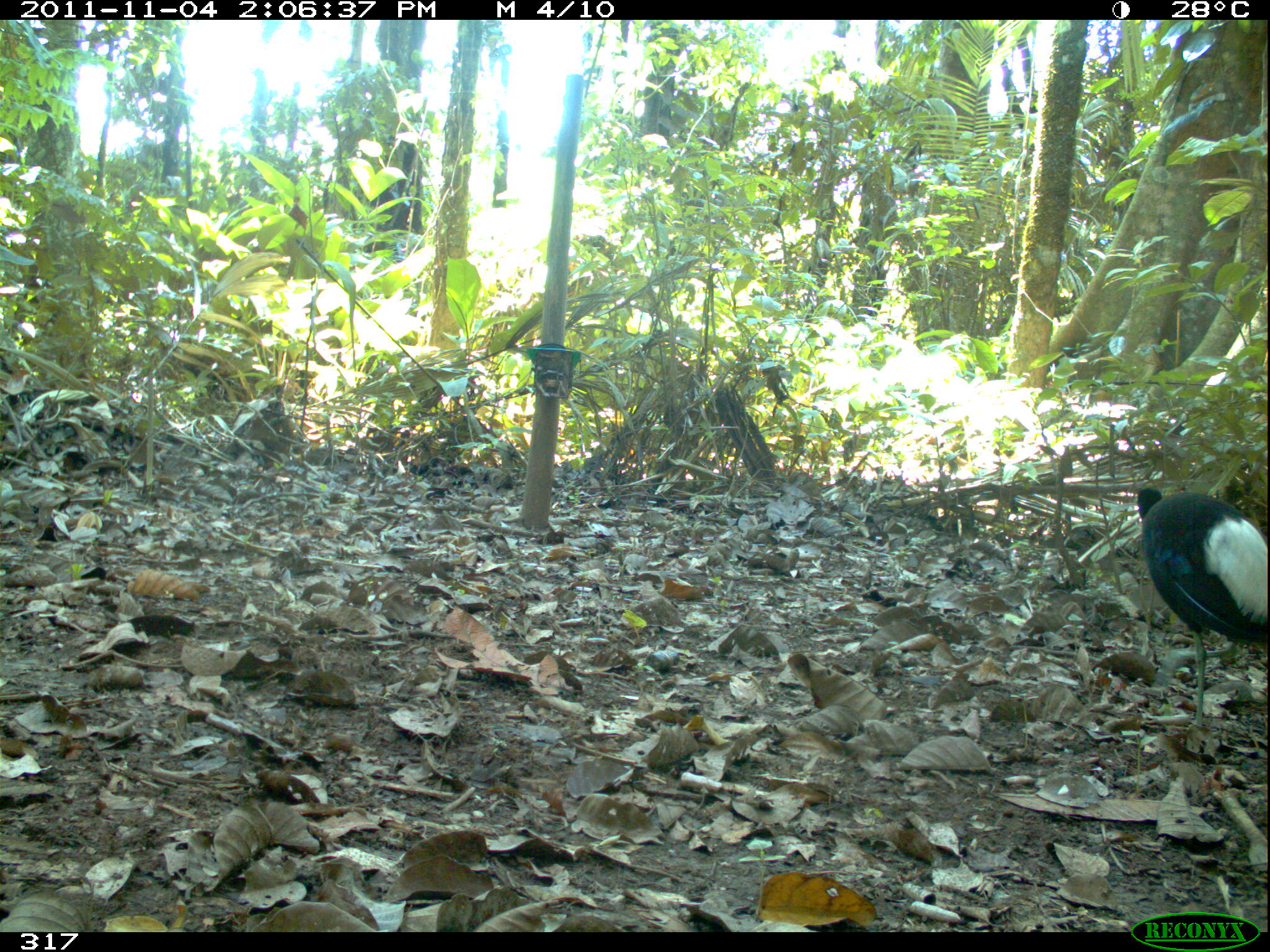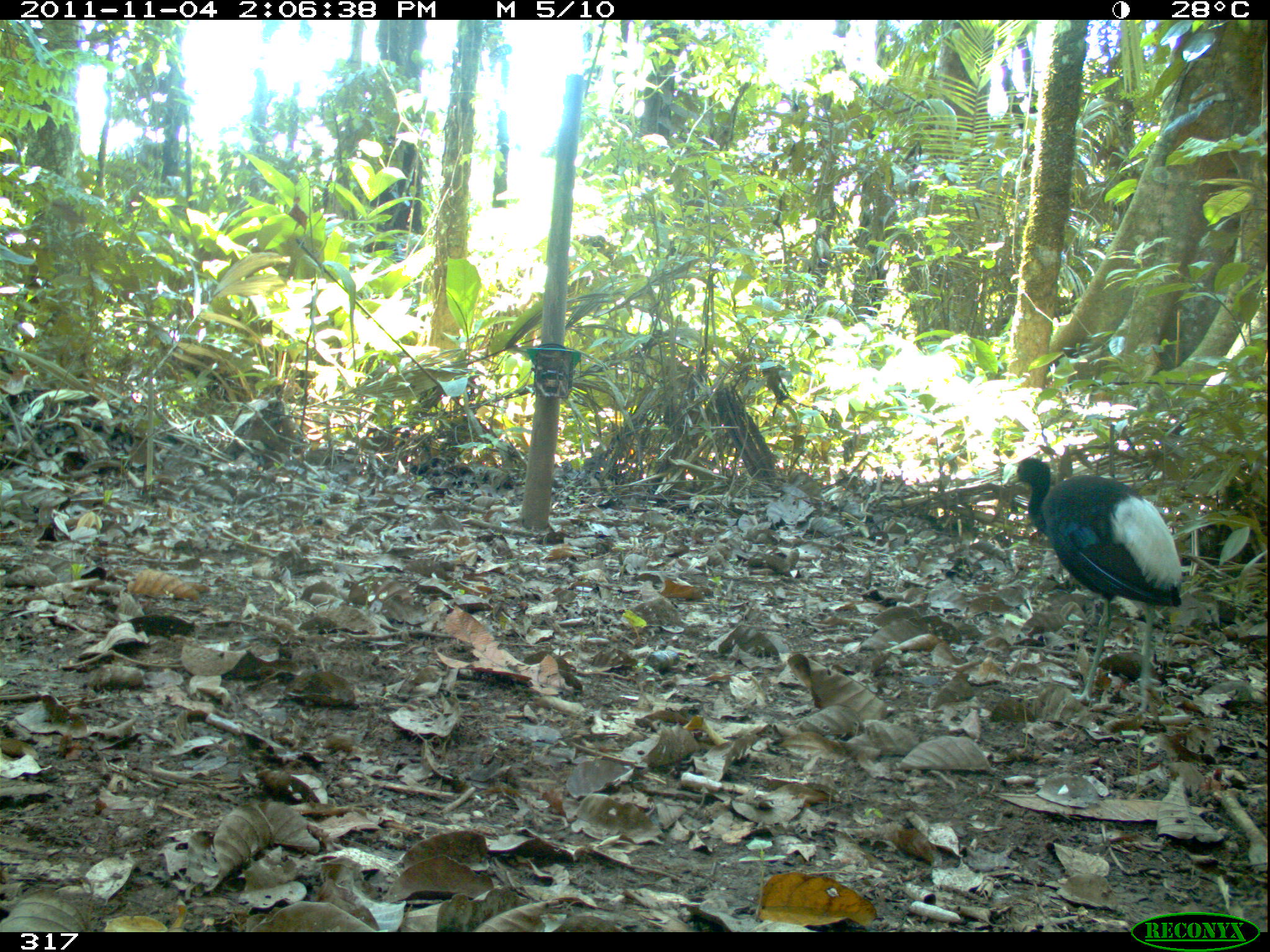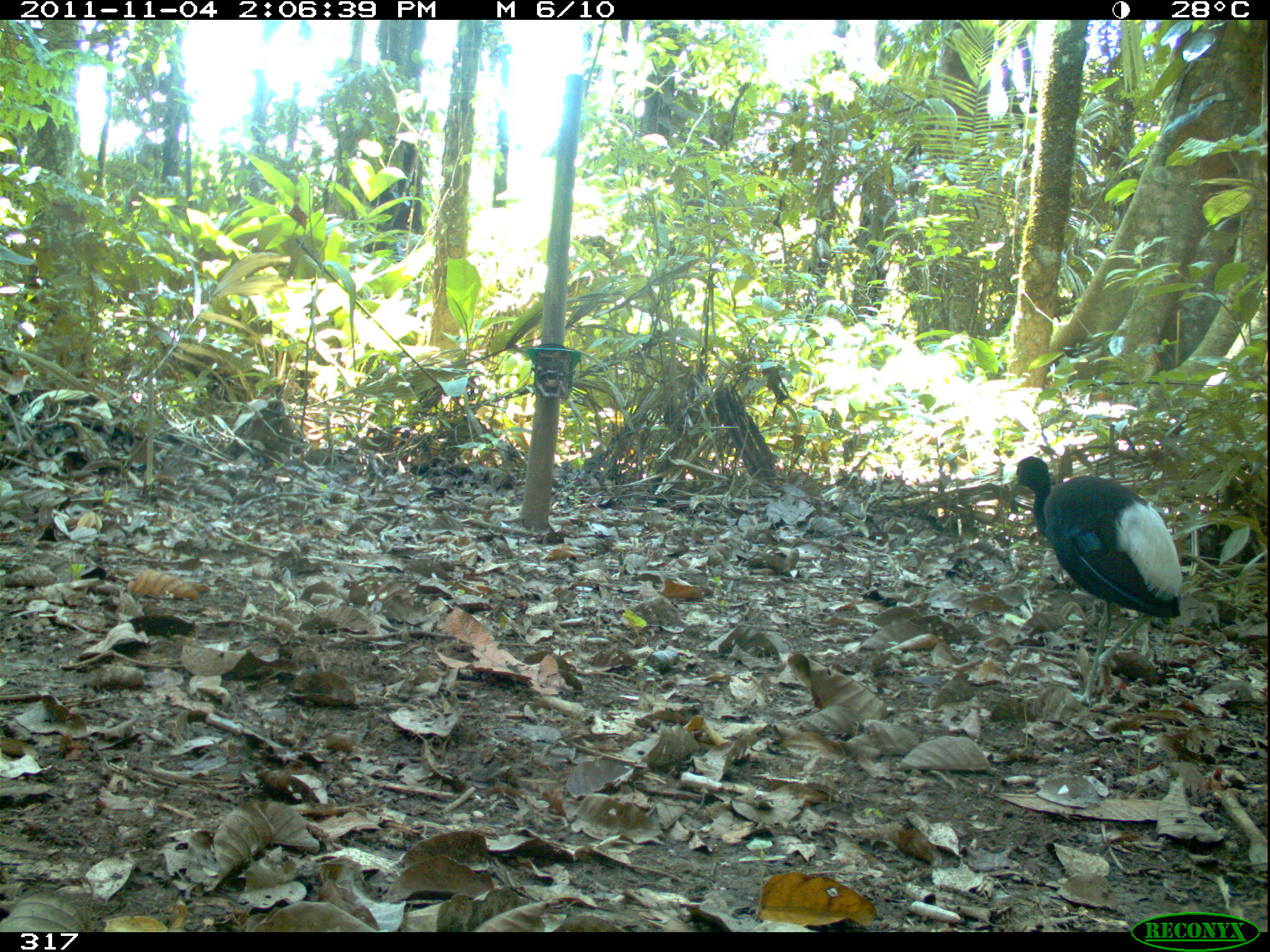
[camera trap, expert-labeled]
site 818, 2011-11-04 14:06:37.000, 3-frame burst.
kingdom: Animalia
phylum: Chordata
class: Aves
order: Gruiformes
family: Psophiidae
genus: Psophia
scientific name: Psophia leucoptera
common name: pale-winged trumpeter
Psophia leucoptera (pale-winged trumpeter).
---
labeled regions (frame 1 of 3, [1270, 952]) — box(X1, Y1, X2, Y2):
psophia leucoptera: box(1134, 486, 1267, 726)